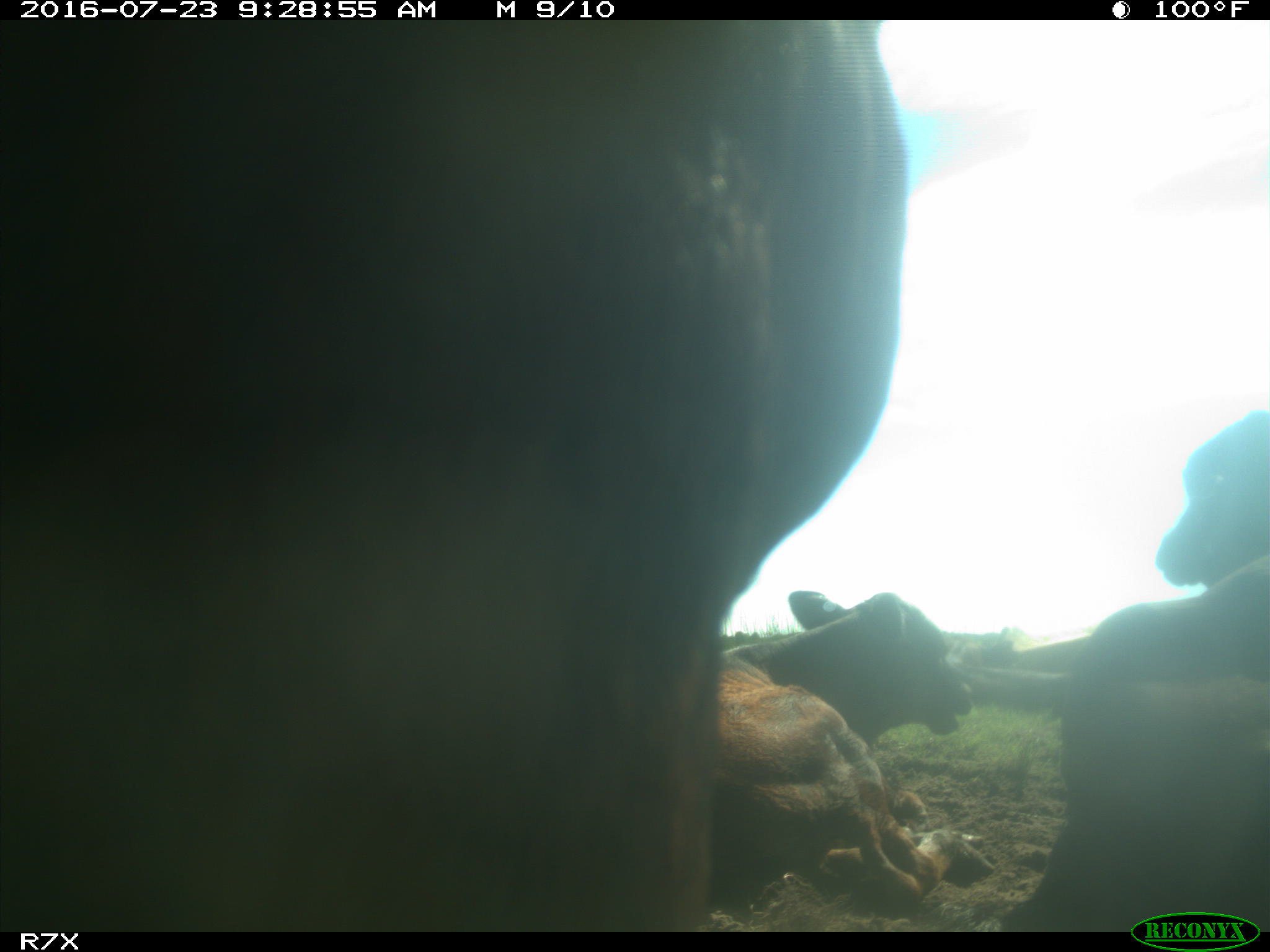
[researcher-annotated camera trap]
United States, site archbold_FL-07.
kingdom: Animalia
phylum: Chordata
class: Mammalia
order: Artiodactyla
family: Bovidae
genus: Bos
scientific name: Bos taurus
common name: domestic cow